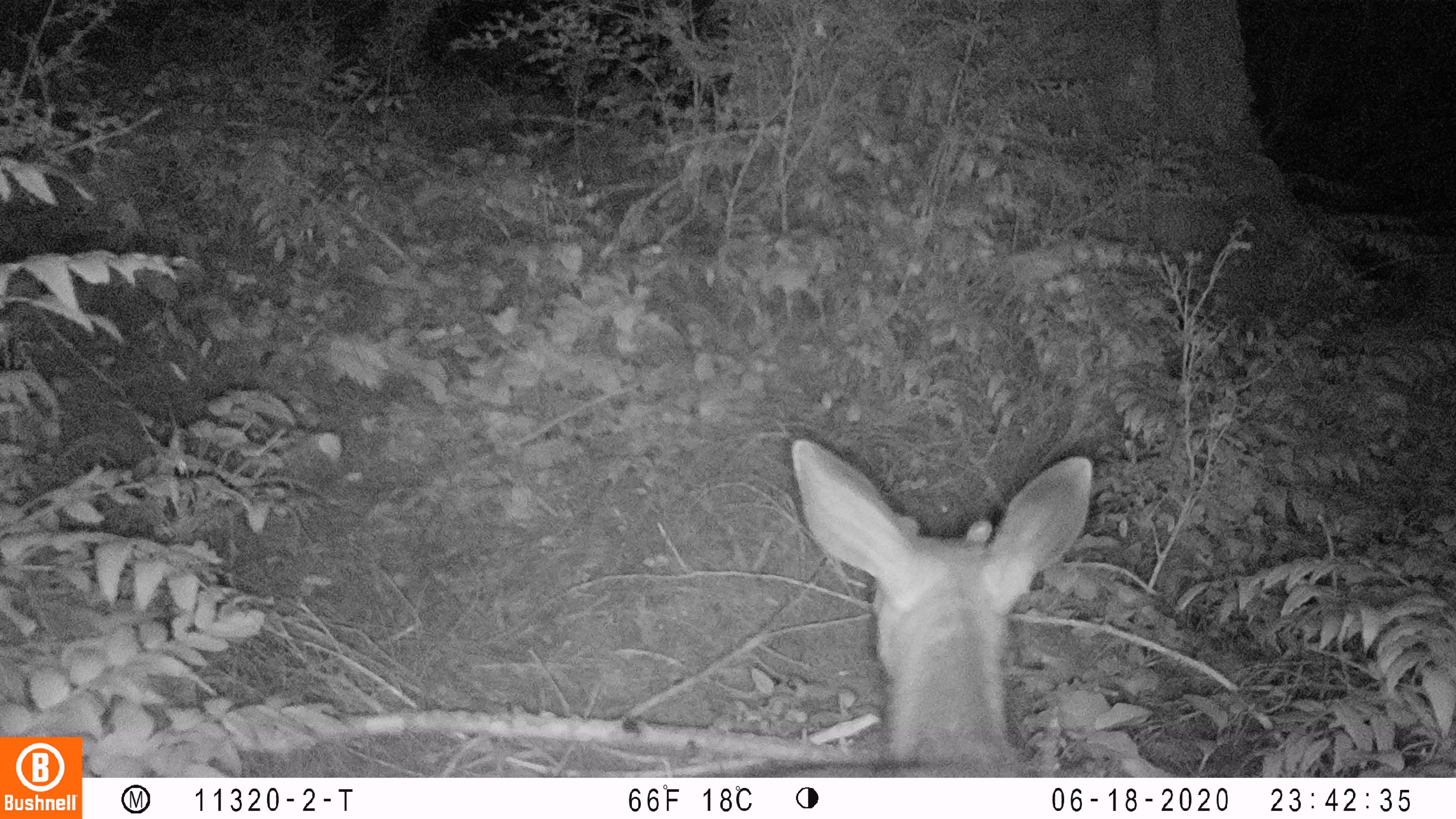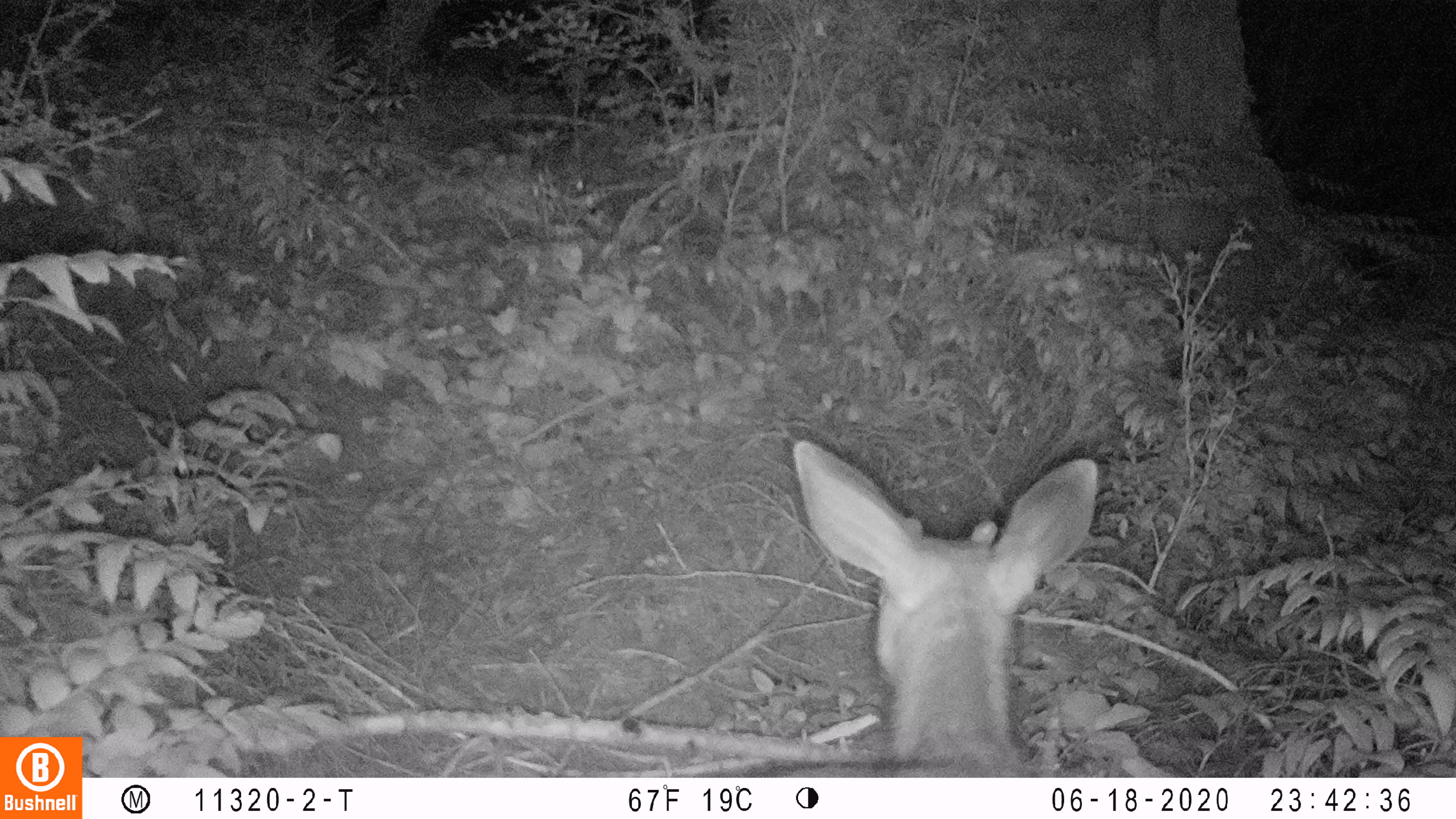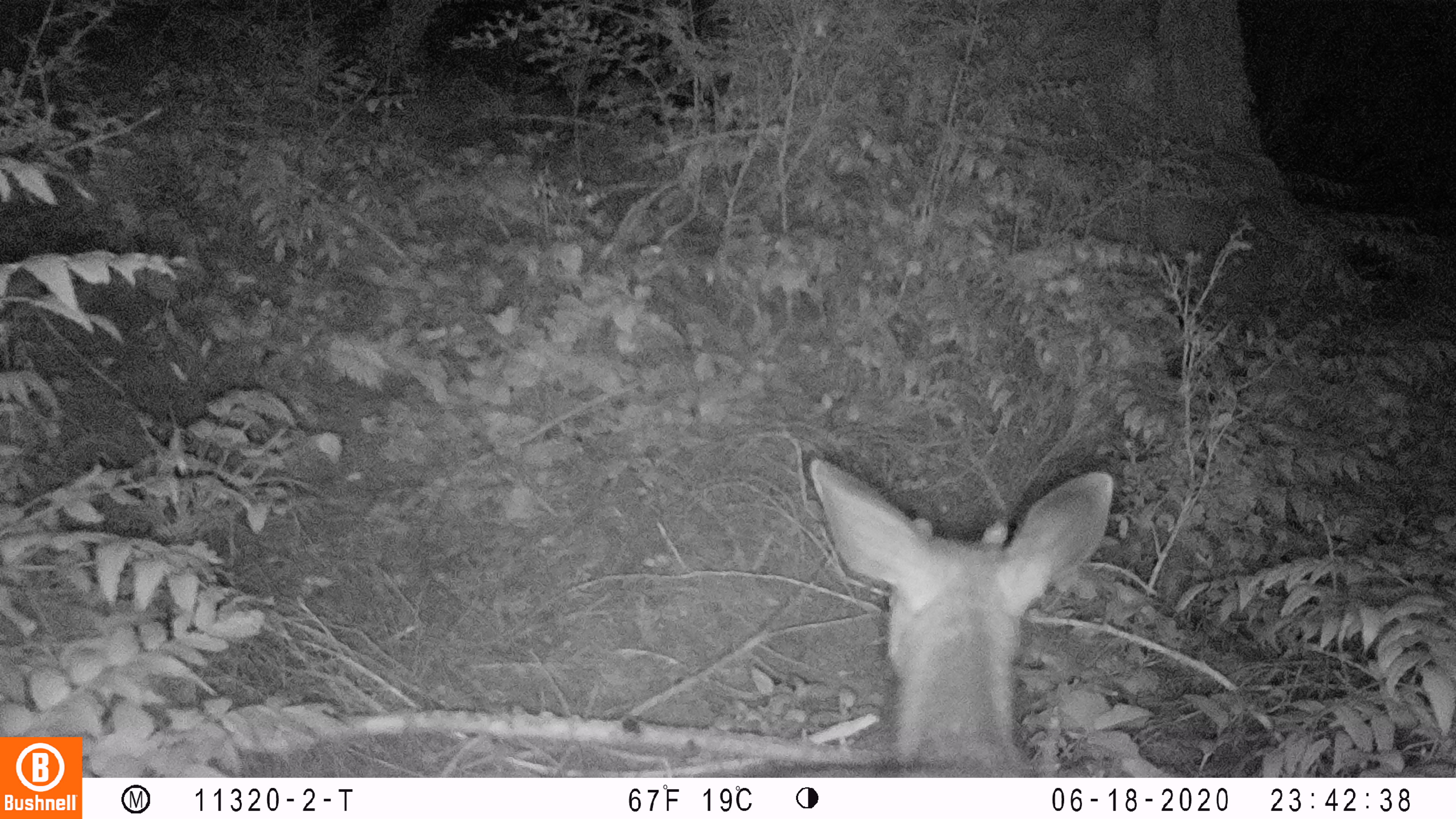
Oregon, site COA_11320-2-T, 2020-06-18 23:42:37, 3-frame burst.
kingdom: Animalia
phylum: Chordata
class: Mammalia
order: Artiodactyla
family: Cervidae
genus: Odocoileus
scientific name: Odocoileus hemionus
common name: black-tailed deer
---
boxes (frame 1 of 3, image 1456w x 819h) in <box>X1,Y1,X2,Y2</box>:
black-tailed deer: <box>755,431,1104,772</box>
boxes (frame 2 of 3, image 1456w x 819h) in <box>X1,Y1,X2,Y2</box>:
black-tailed deer: <box>753,431,1109,774</box>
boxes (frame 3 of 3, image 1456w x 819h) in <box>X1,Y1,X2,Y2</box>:
black-tailed deer: <box>755,440,1121,774</box>